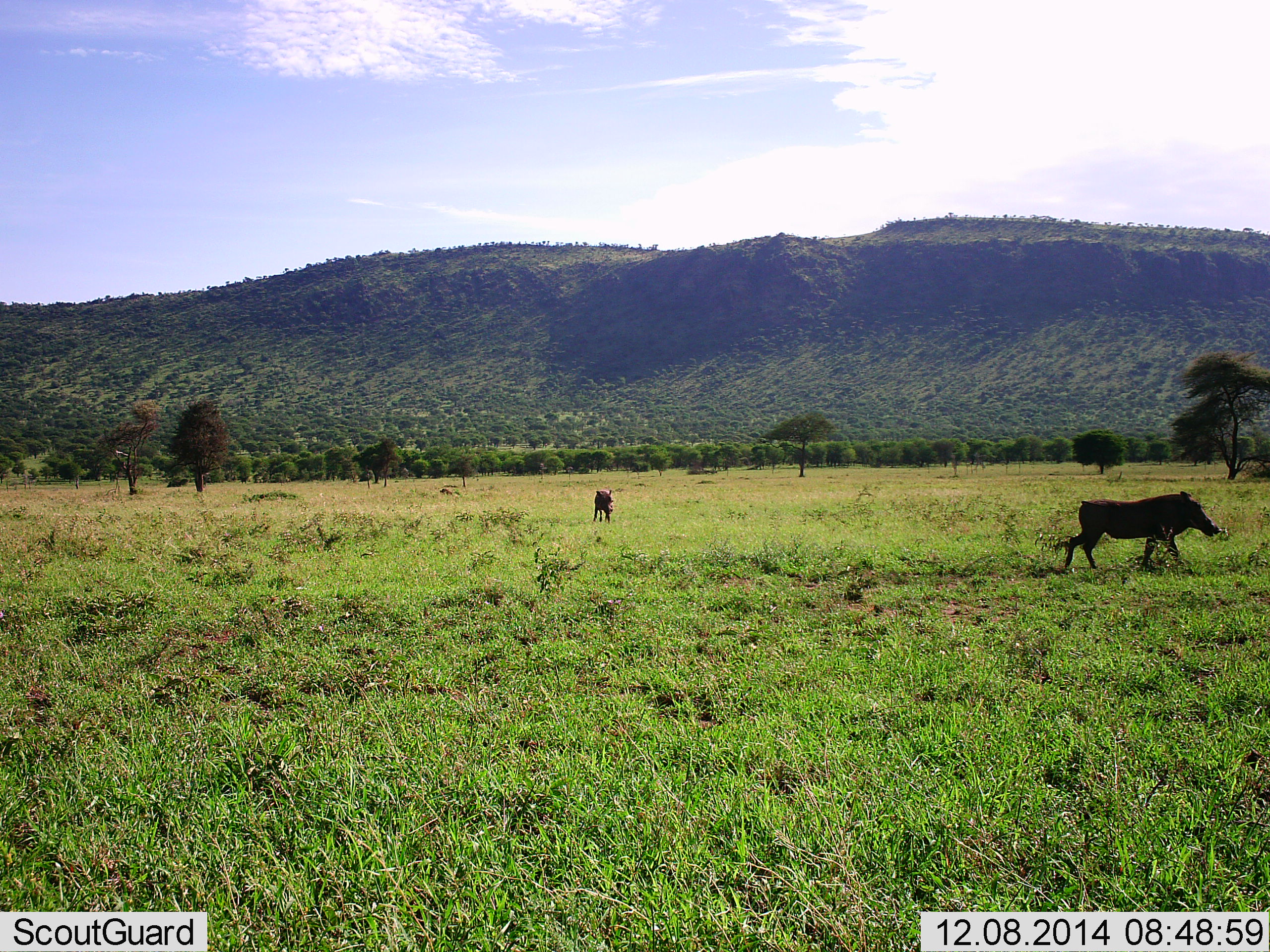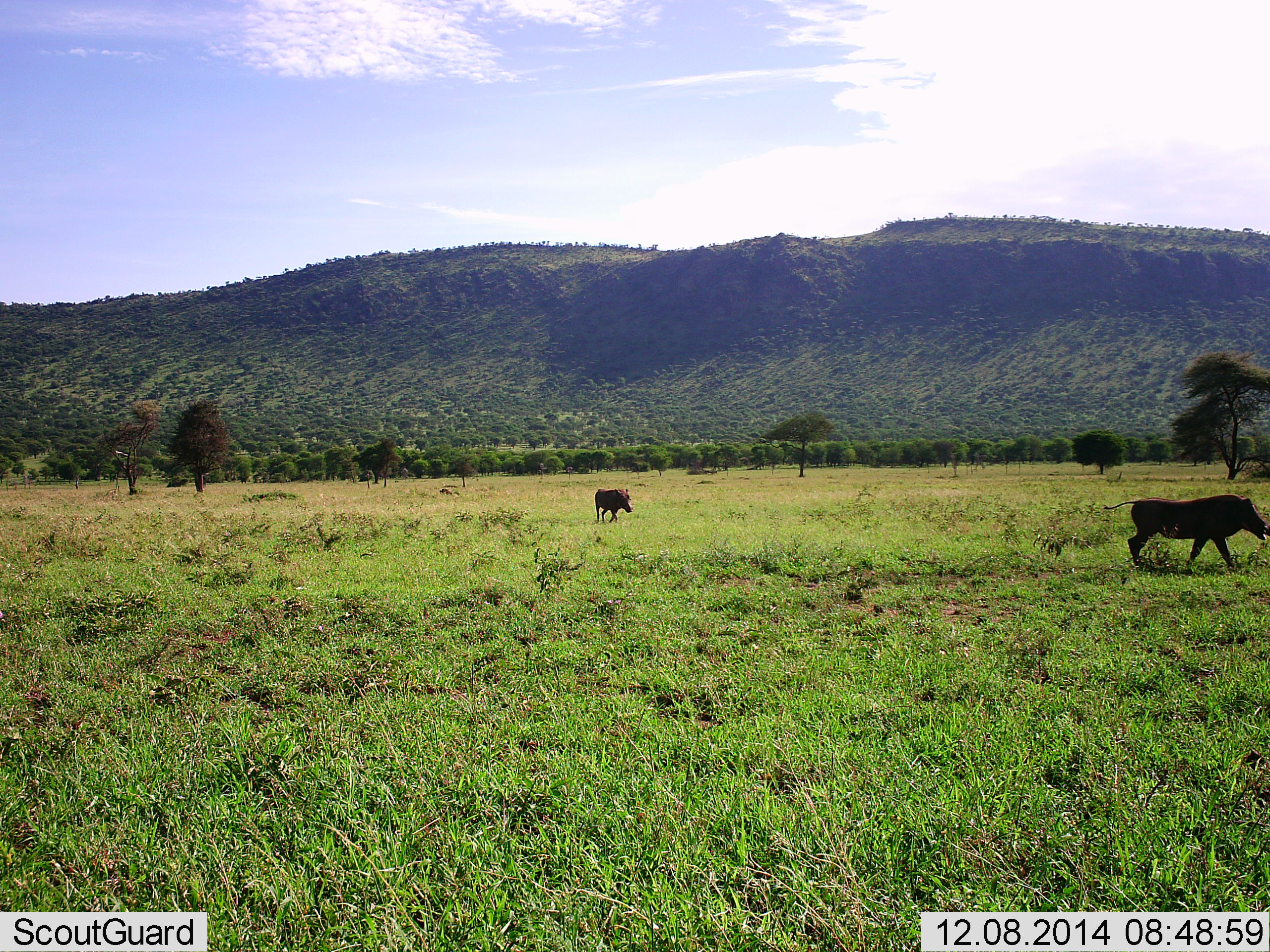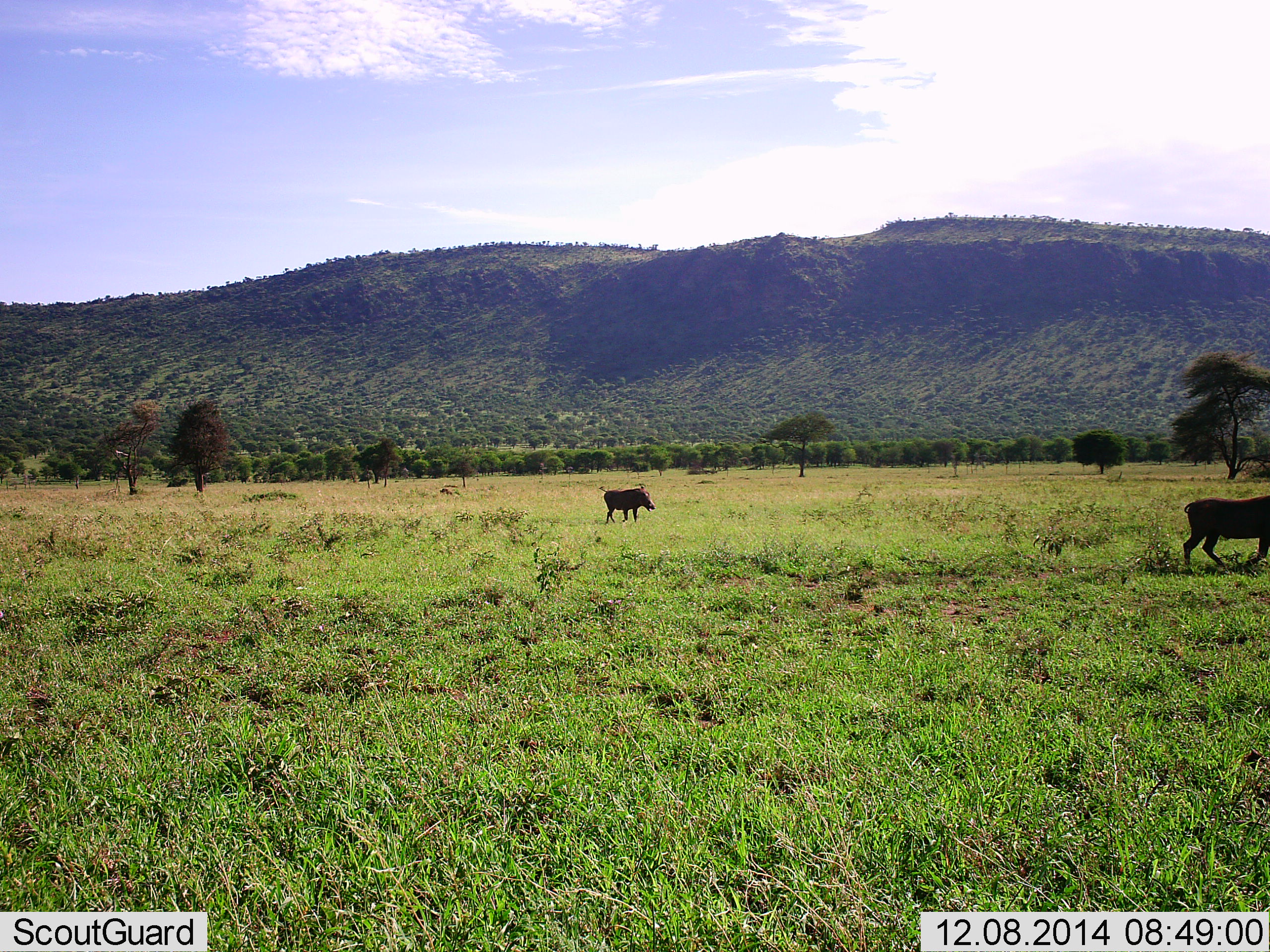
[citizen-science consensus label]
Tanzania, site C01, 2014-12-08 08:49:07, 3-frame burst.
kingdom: Animalia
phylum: Chordata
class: Mammalia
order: Artiodactyla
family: Suidae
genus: Phacochoerus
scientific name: Phacochoerus africanus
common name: warthog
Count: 2.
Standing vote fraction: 10%.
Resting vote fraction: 0%.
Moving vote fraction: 100%.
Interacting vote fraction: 0%.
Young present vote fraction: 0%.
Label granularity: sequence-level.